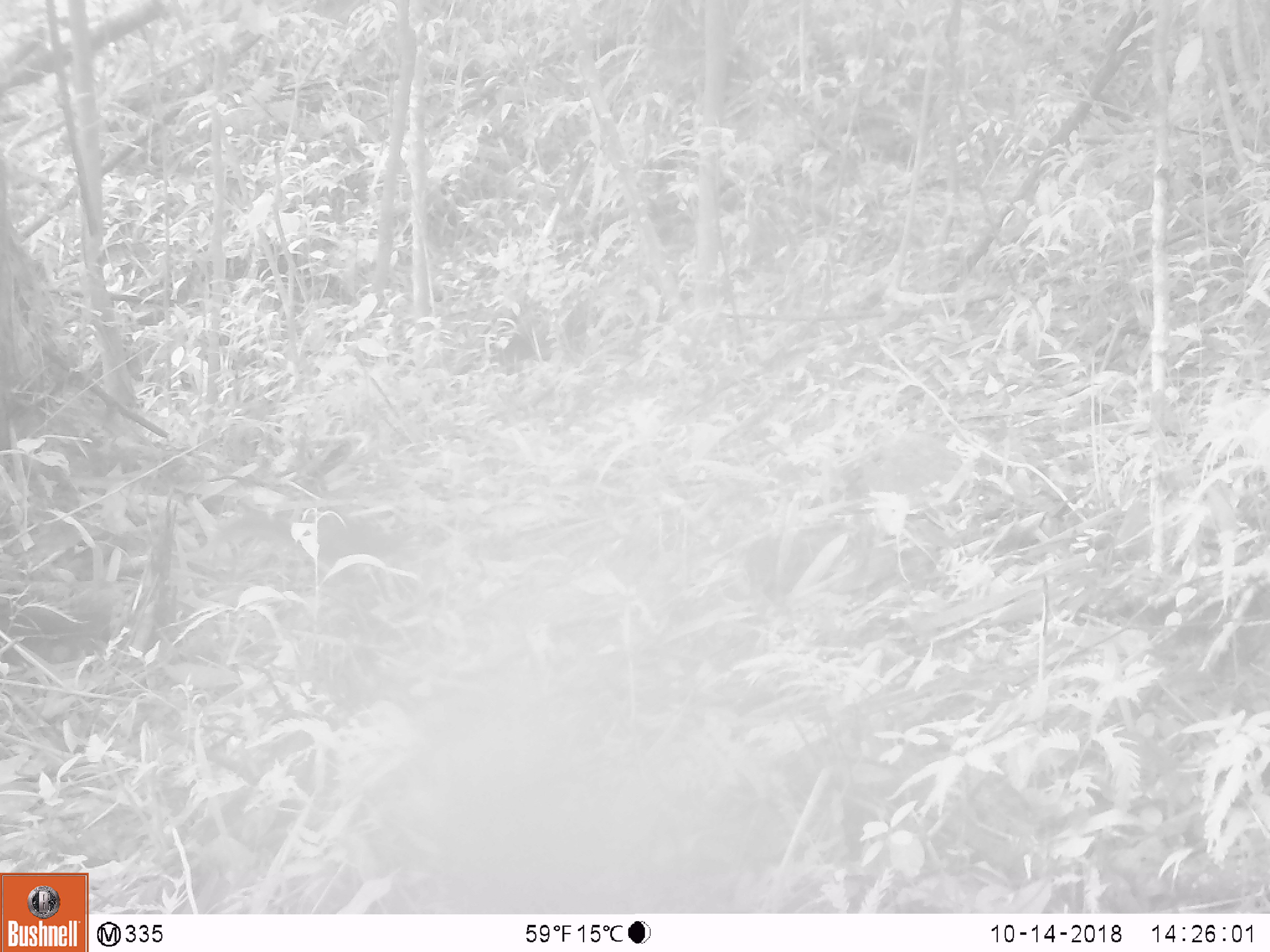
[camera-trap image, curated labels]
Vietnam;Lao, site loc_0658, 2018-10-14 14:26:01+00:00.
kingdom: Animalia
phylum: Chordata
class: Mammalia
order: Rodentia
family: Muridae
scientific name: Muridae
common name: old-world mice and rats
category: unidentified murid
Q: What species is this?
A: Unidentified murid (old-world mice and rats) (Muridae).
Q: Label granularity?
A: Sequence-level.